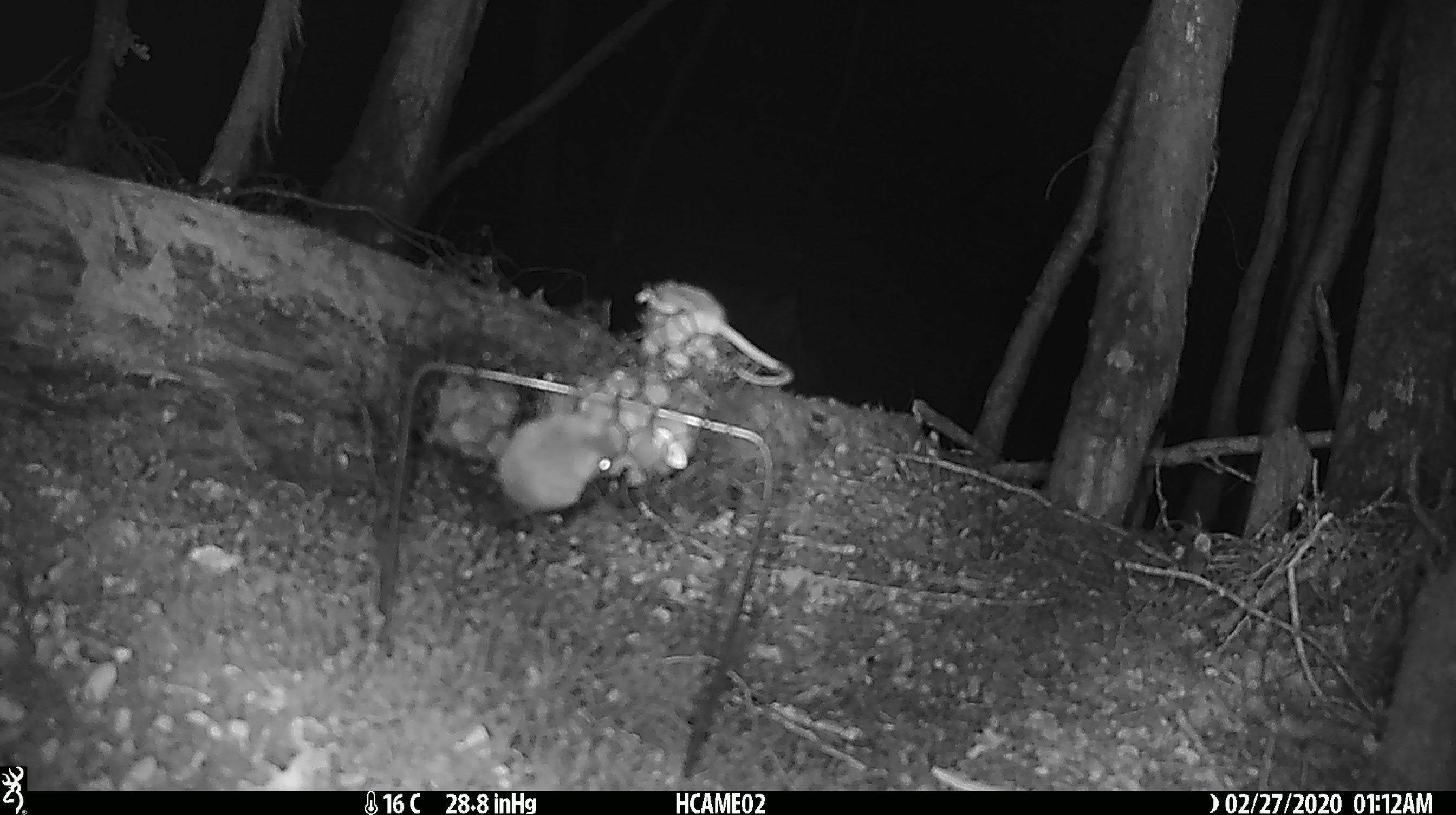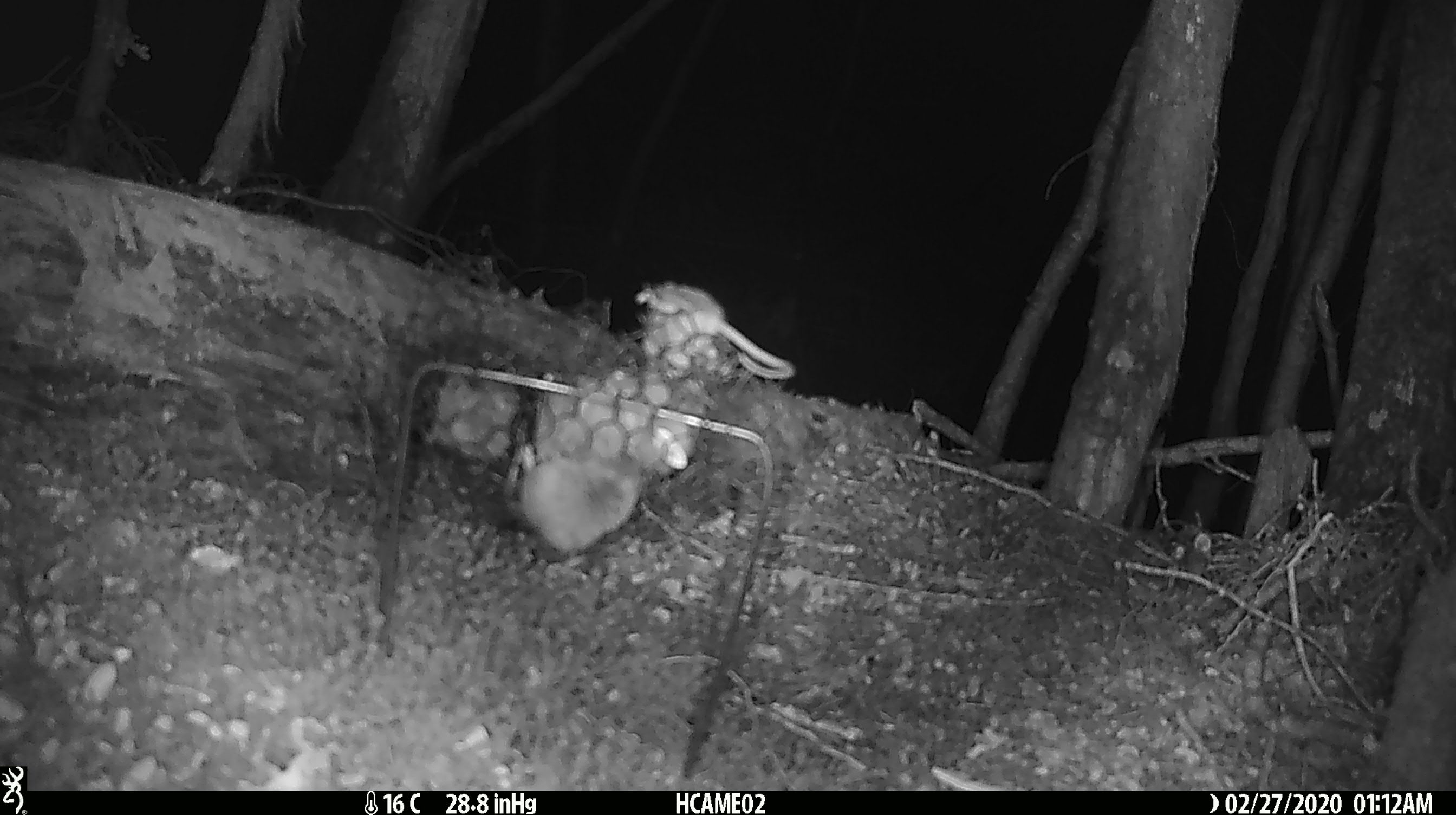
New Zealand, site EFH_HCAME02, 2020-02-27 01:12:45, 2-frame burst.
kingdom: Animalia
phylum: Chordata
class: Mammalia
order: Rodentia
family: Muridae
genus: Mus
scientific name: Mus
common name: mouse